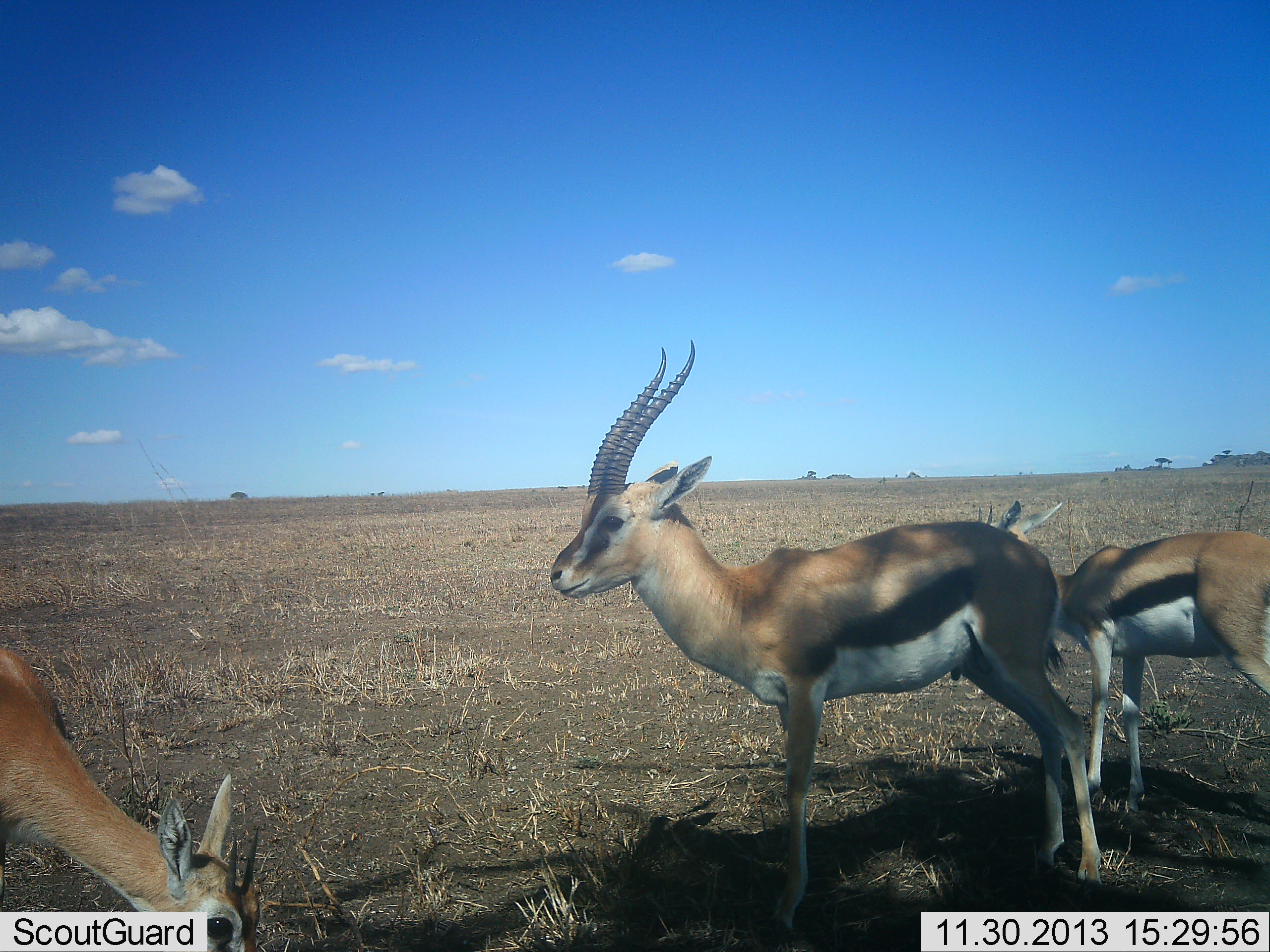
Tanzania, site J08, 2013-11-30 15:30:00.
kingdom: Animalia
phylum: Chordata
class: Mammalia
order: Artiodactyla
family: Bovidae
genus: Eudorcas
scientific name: Eudorcas thomsonii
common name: thomson's gazelle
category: gazellethomsons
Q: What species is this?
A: Gazellethomsons (thomson's gazelle) (Eudorcas thomsonii).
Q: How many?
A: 3.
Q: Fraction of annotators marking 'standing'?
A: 100%.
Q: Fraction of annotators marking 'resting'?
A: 0%.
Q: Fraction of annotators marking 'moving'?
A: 0%.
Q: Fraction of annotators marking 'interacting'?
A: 10%.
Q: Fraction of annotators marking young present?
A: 0%.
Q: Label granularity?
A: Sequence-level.